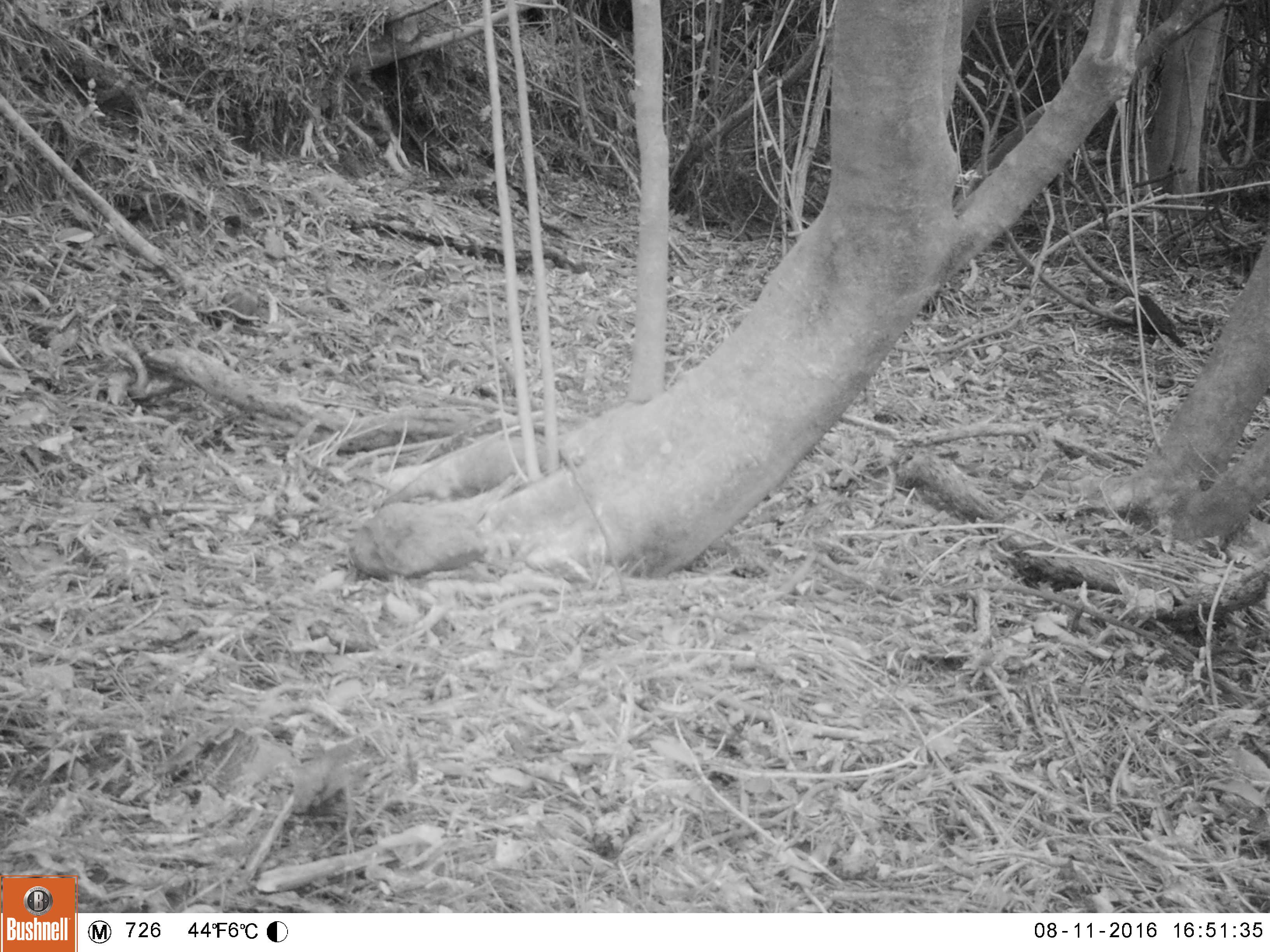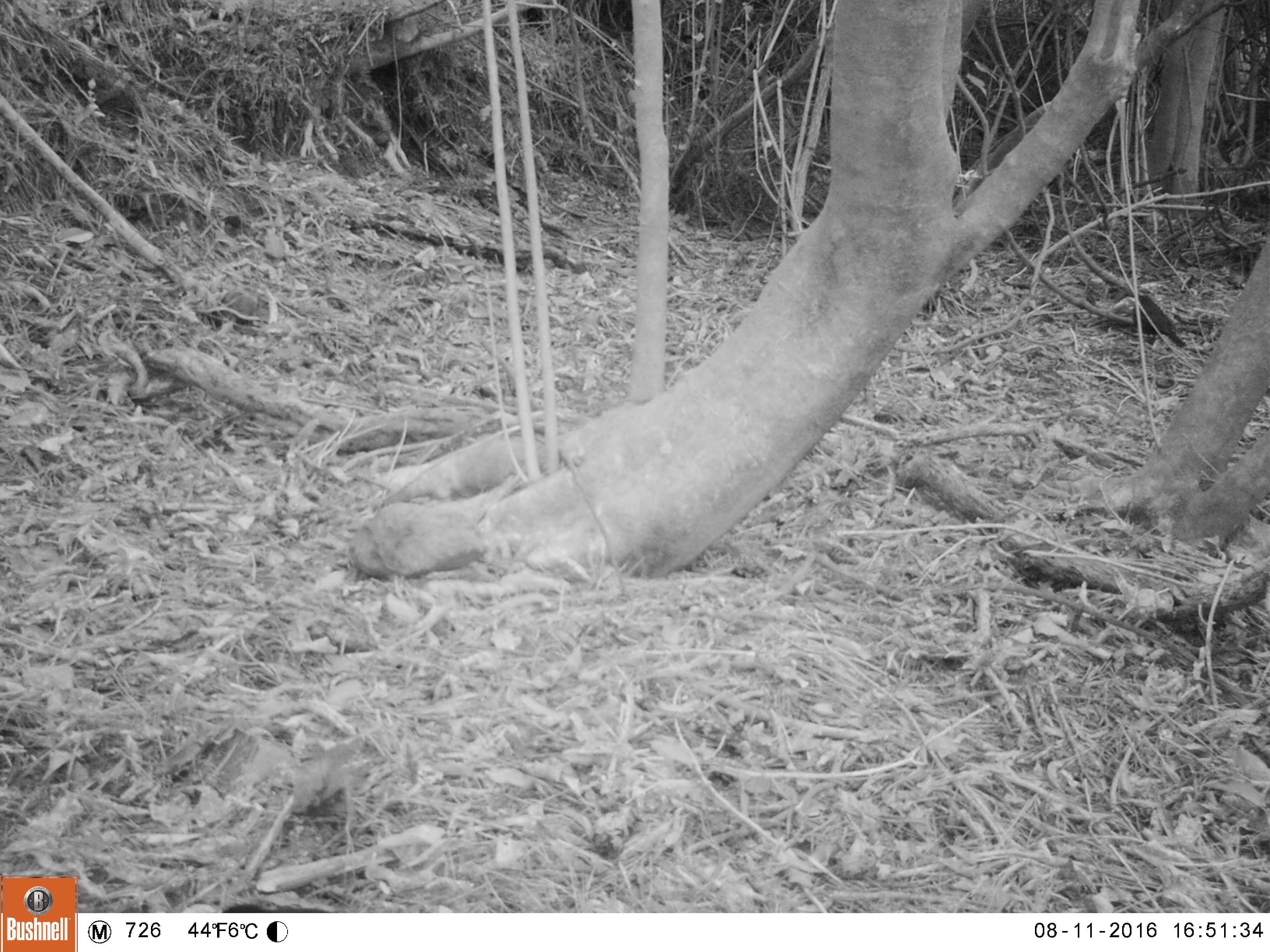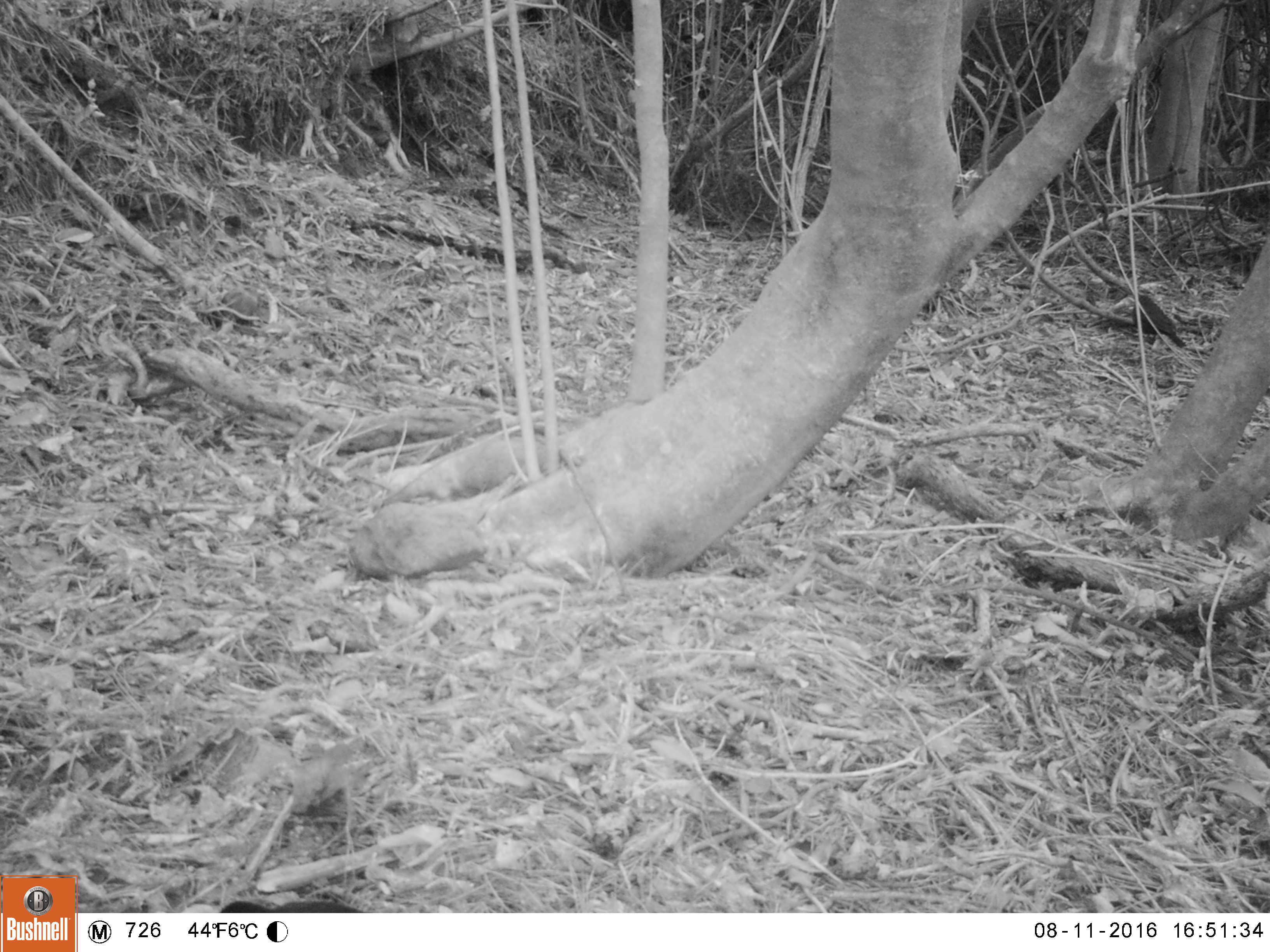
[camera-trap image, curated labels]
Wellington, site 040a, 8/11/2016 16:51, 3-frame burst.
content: unidentified animal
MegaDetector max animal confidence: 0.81